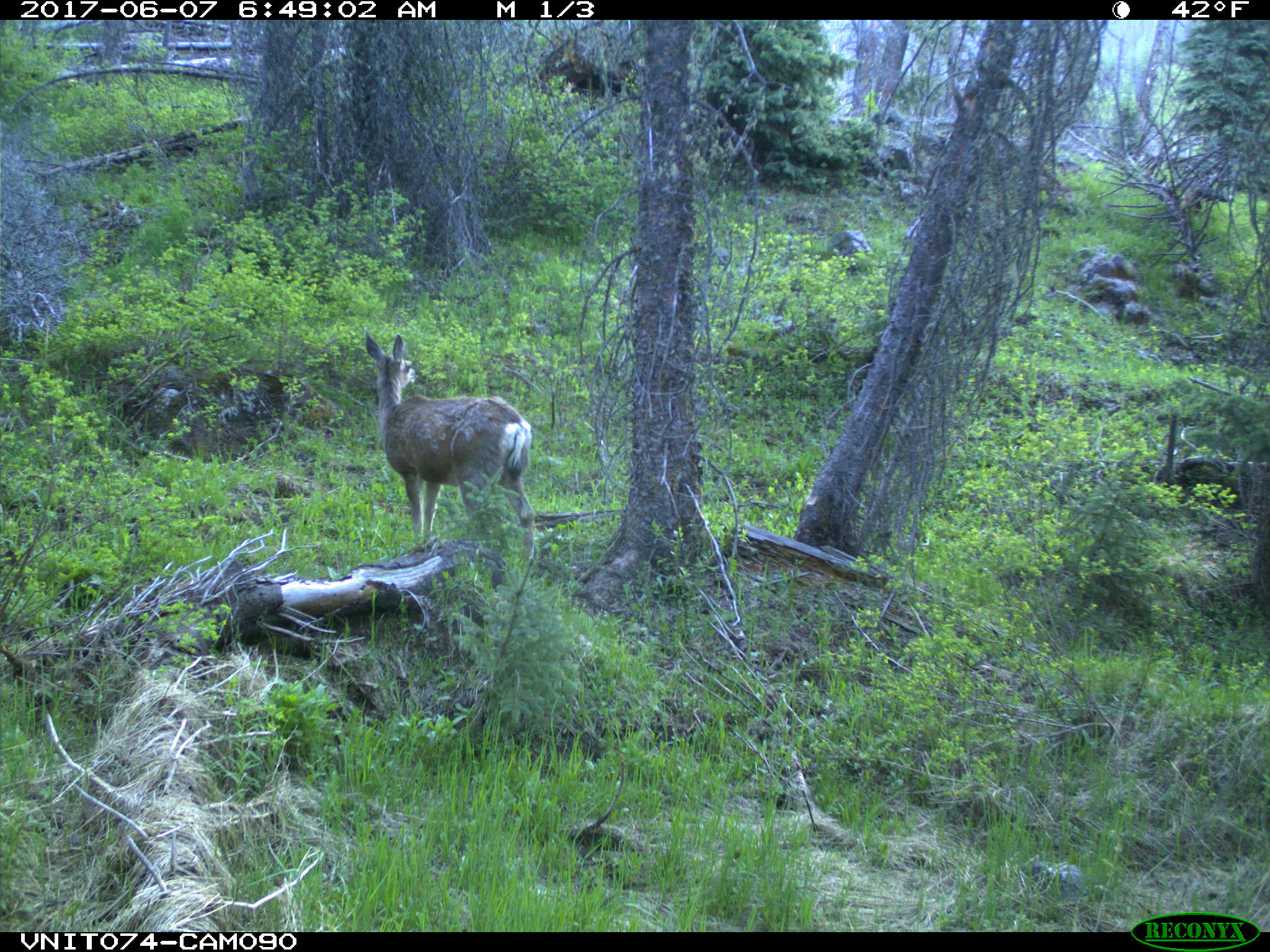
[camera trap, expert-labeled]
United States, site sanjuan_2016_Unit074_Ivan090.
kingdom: Animalia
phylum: Chordata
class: Mammalia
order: Artiodactyla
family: Cervidae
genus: Odocoileus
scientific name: Odocoileus hemionus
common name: mule deer